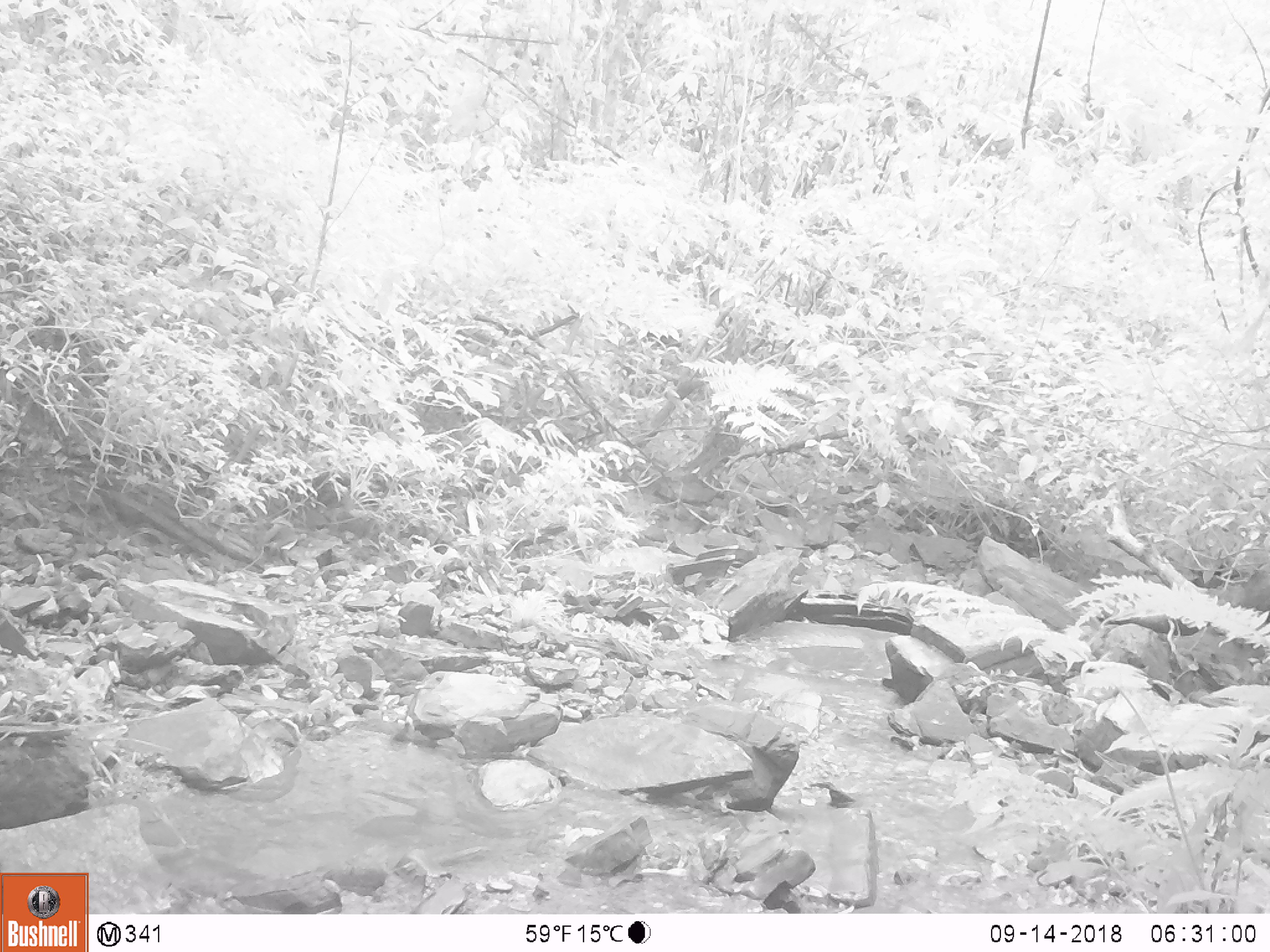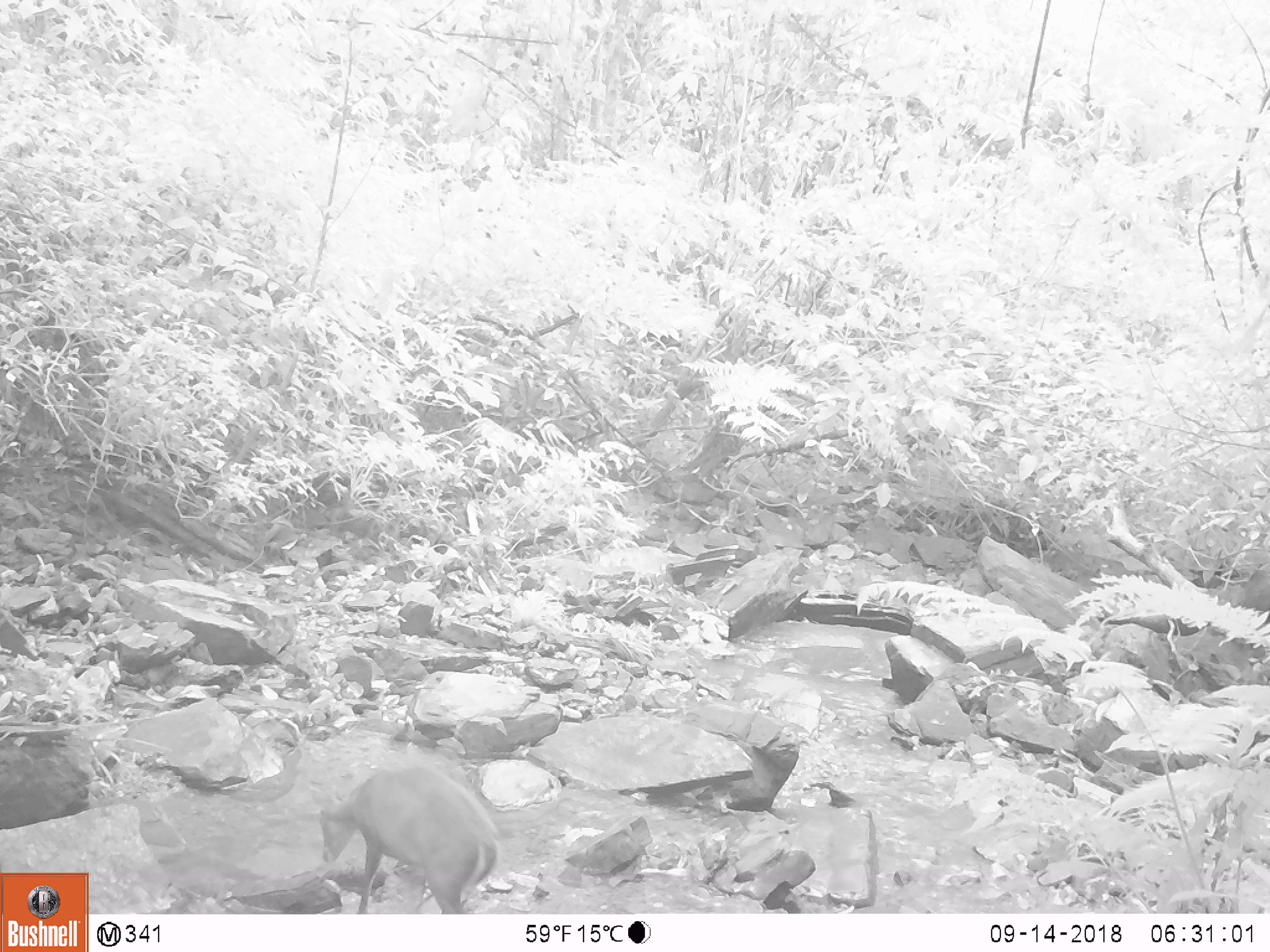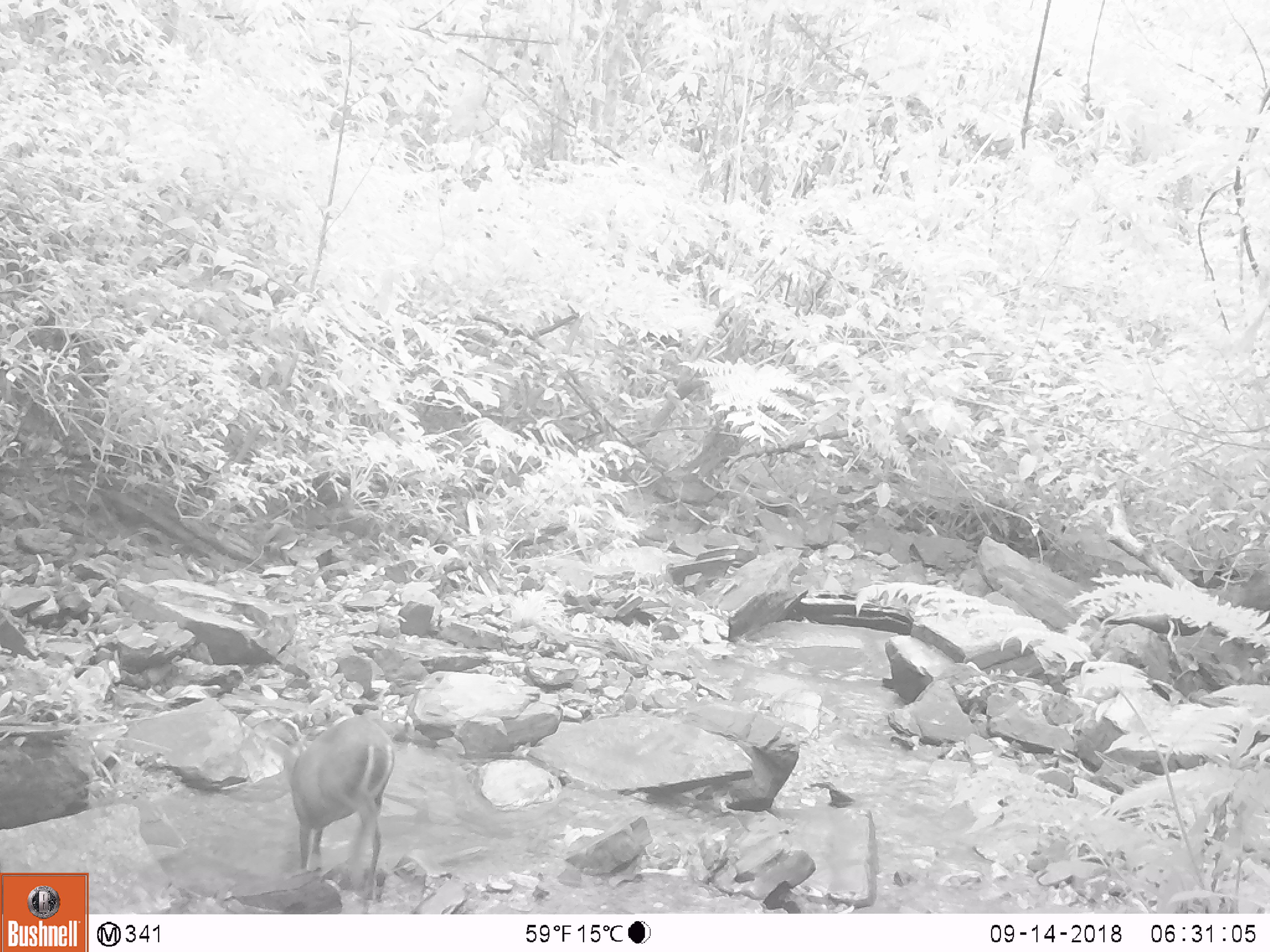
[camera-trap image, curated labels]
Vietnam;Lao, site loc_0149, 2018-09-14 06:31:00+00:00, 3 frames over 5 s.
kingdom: Animalia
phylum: Chordata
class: Mammalia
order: Artiodactyla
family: Cervidae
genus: Muntiacus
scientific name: Muntiacus rooseveltorum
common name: roosevelt's muntjac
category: roosevelts muntjac group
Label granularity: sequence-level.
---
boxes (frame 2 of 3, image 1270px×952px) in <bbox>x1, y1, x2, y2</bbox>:
roosevelts muntjac group: <bbox>316, 763, 501, 914</bbox>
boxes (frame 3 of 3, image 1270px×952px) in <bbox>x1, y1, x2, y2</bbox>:
roosevelts muntjac group: <bbox>282, 712, 397, 899</bbox>